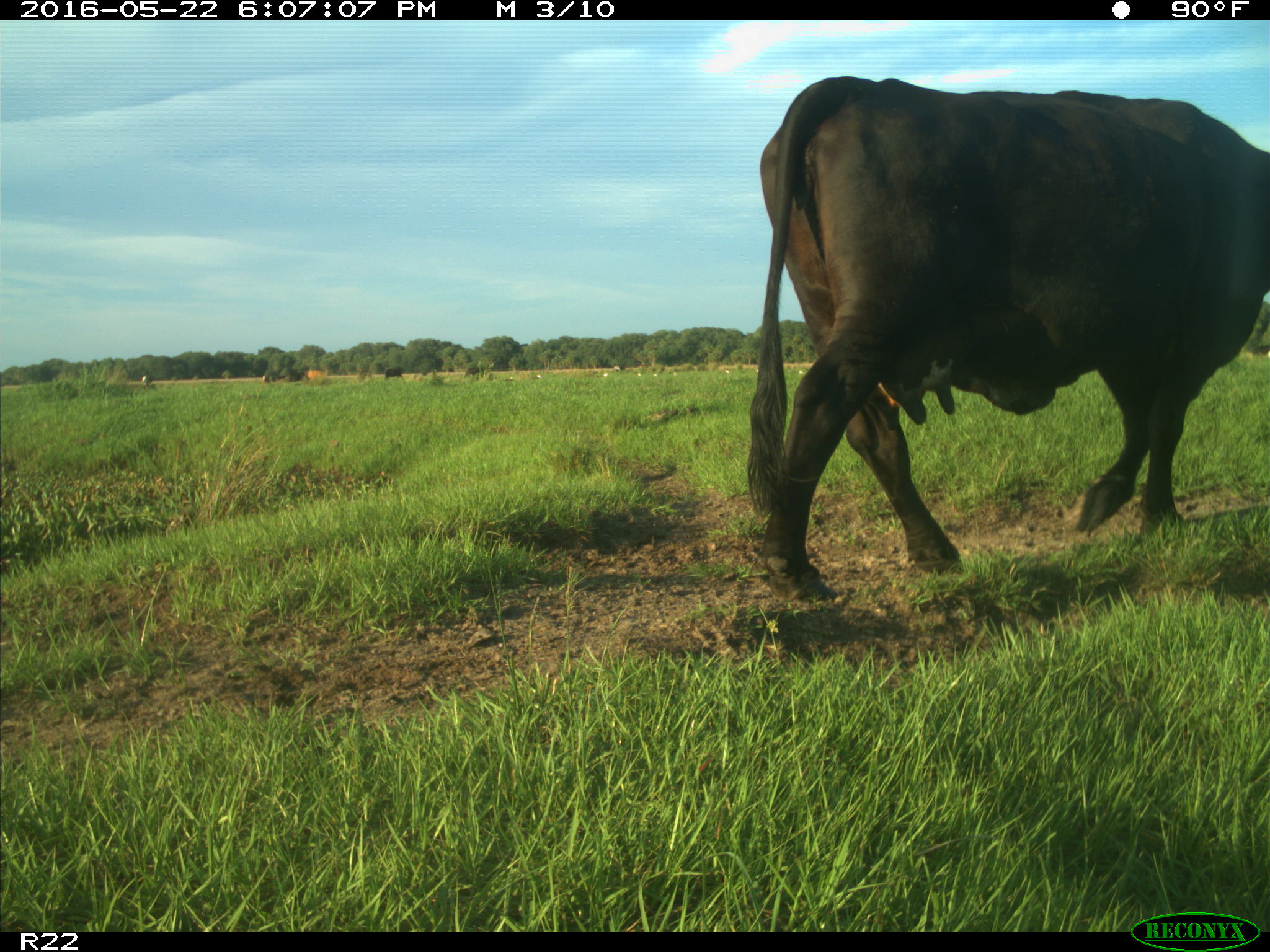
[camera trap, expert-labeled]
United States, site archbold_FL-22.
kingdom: Animalia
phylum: Chordata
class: Mammalia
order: Artiodactyla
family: Bovidae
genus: Bos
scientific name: Bos taurus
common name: domestic cow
Bos taurus (domestic cow).